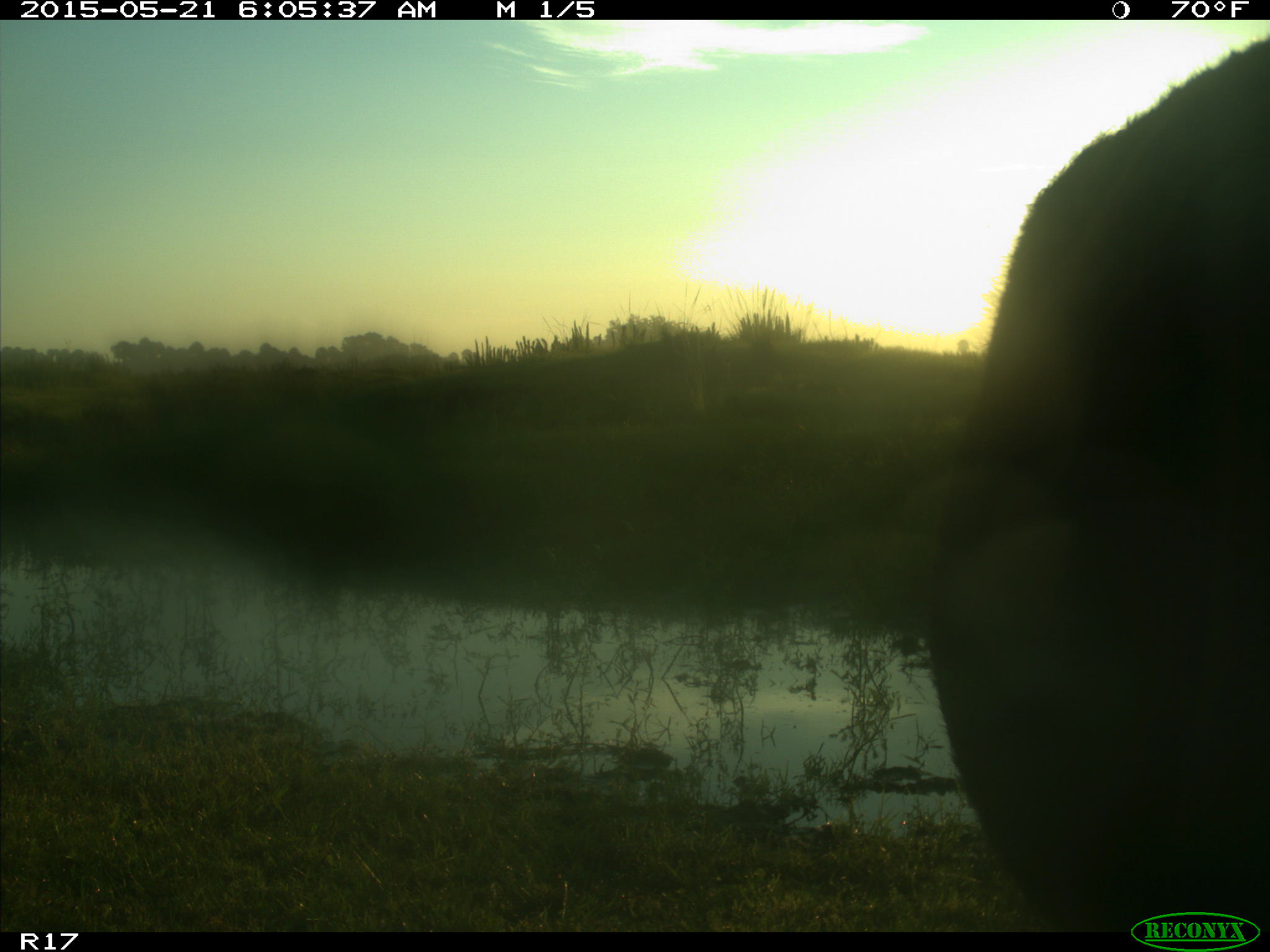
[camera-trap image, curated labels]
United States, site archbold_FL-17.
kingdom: Animalia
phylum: Chordata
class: Mammalia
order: Artiodactyla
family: Bovidae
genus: Bos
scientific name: Bos taurus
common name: domestic cow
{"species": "Bos taurus (domestic cow)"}